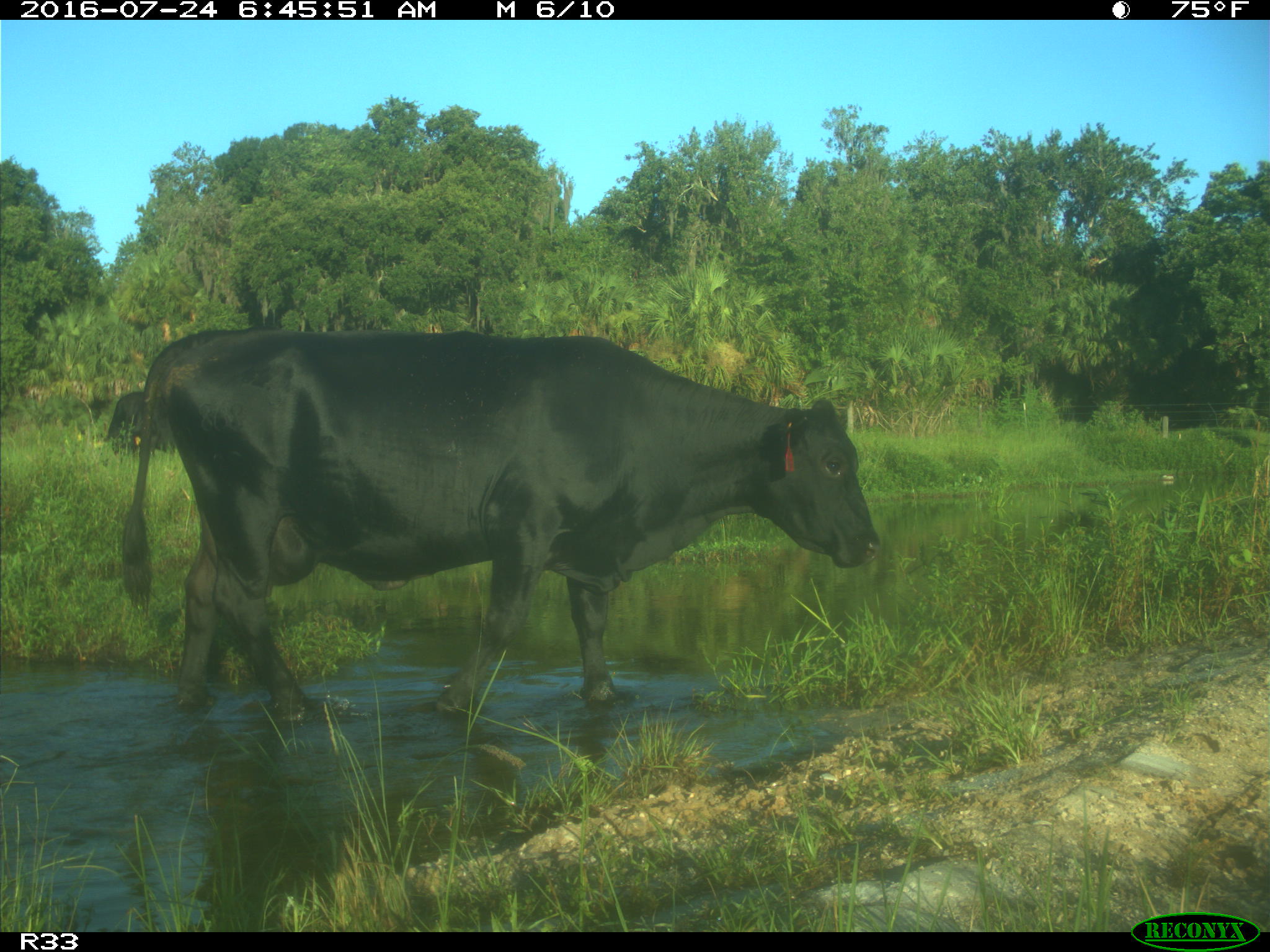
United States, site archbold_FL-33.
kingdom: Animalia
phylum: Chordata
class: Mammalia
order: Artiodactyla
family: Bovidae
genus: Bos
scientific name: Bos taurus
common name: domestic cow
Bos taurus (domestic cow).